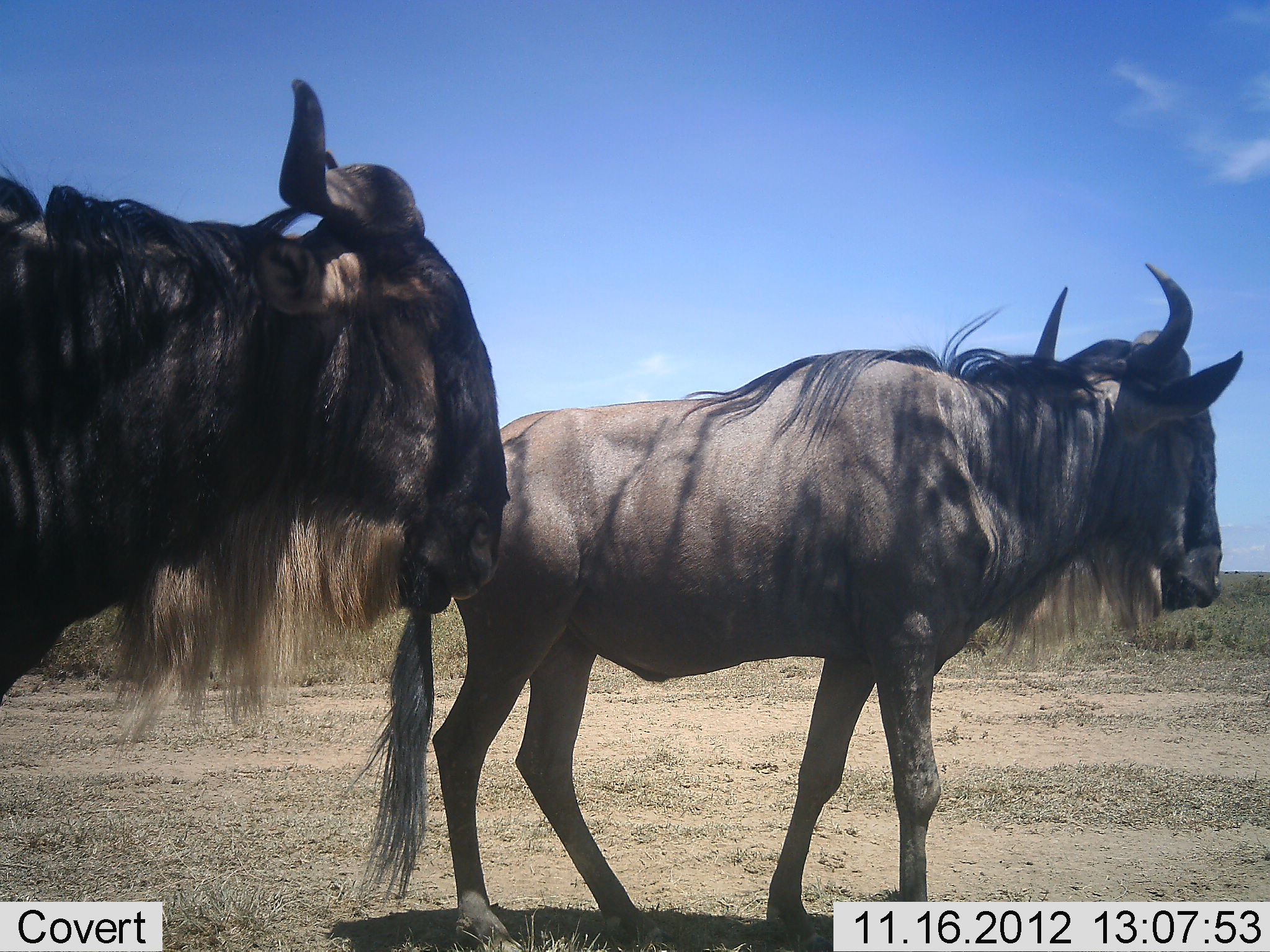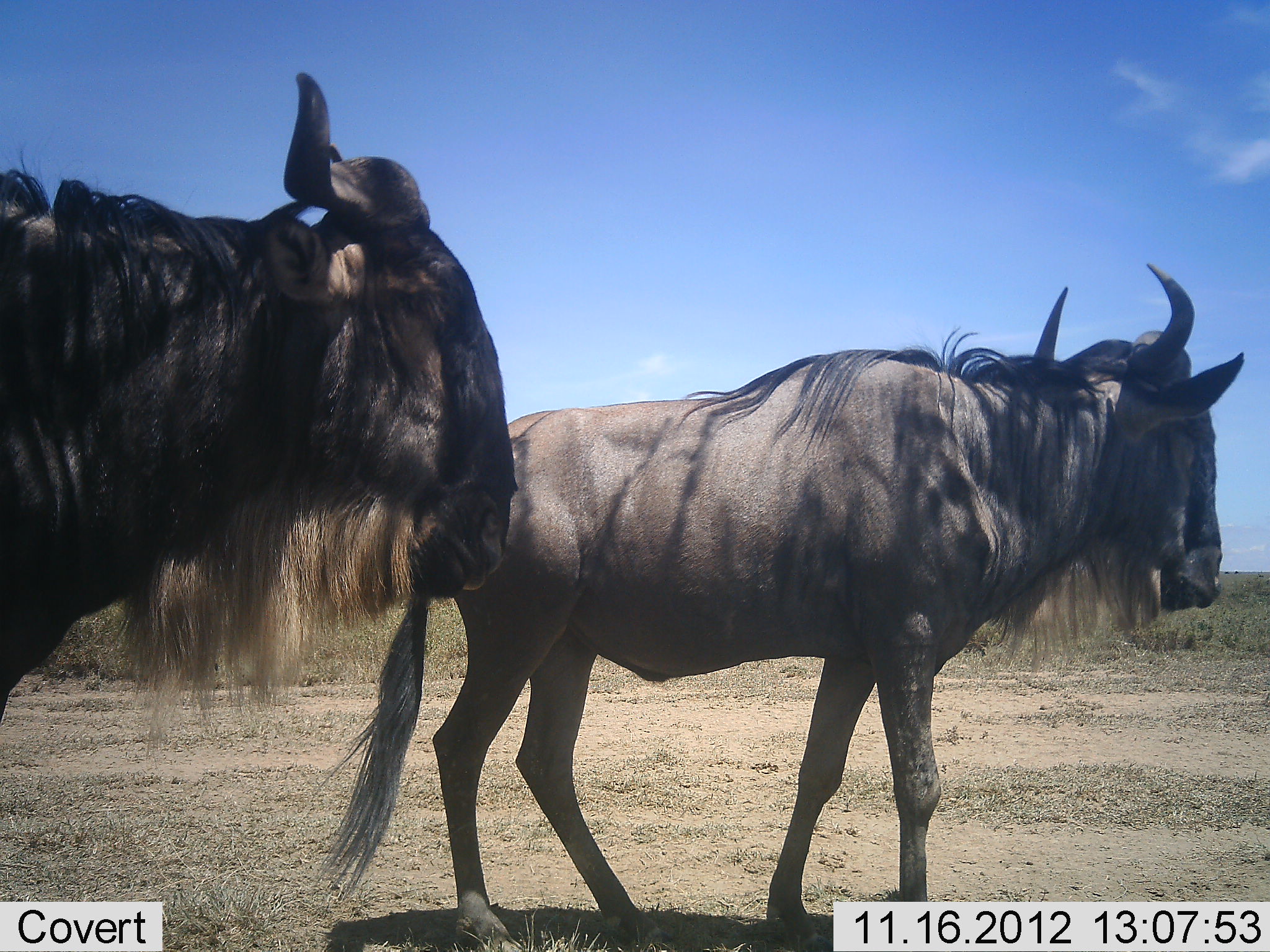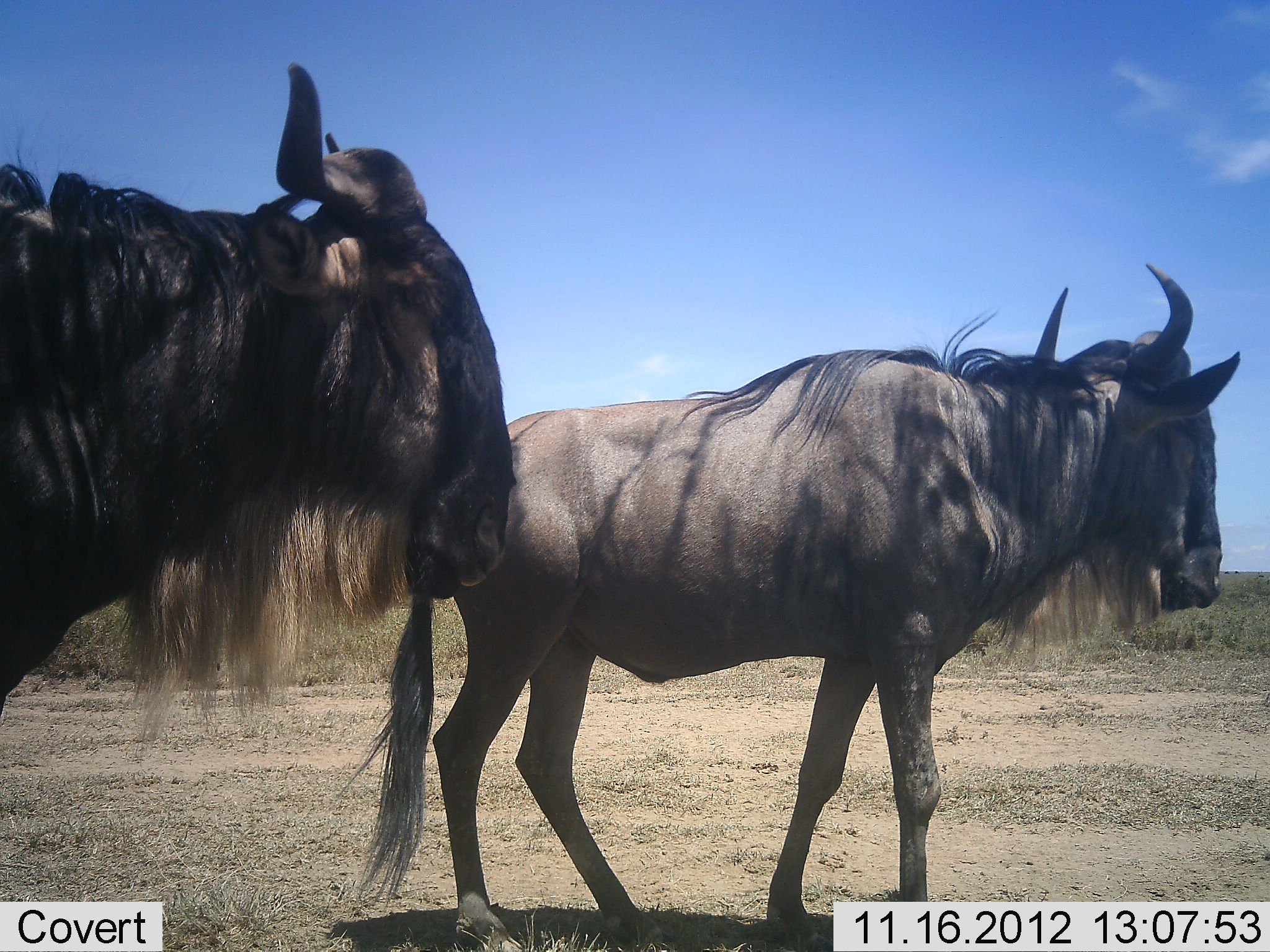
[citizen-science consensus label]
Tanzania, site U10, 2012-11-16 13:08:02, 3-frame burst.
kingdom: Animalia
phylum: Chordata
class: Mammalia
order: Artiodactyla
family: Bovidae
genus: Connochaetes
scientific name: Connochaetes taurinus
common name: blue wildebeest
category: wildebeest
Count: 2.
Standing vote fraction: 80%.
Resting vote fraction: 0%.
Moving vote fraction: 20%.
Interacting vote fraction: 0%.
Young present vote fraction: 0%.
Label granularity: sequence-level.